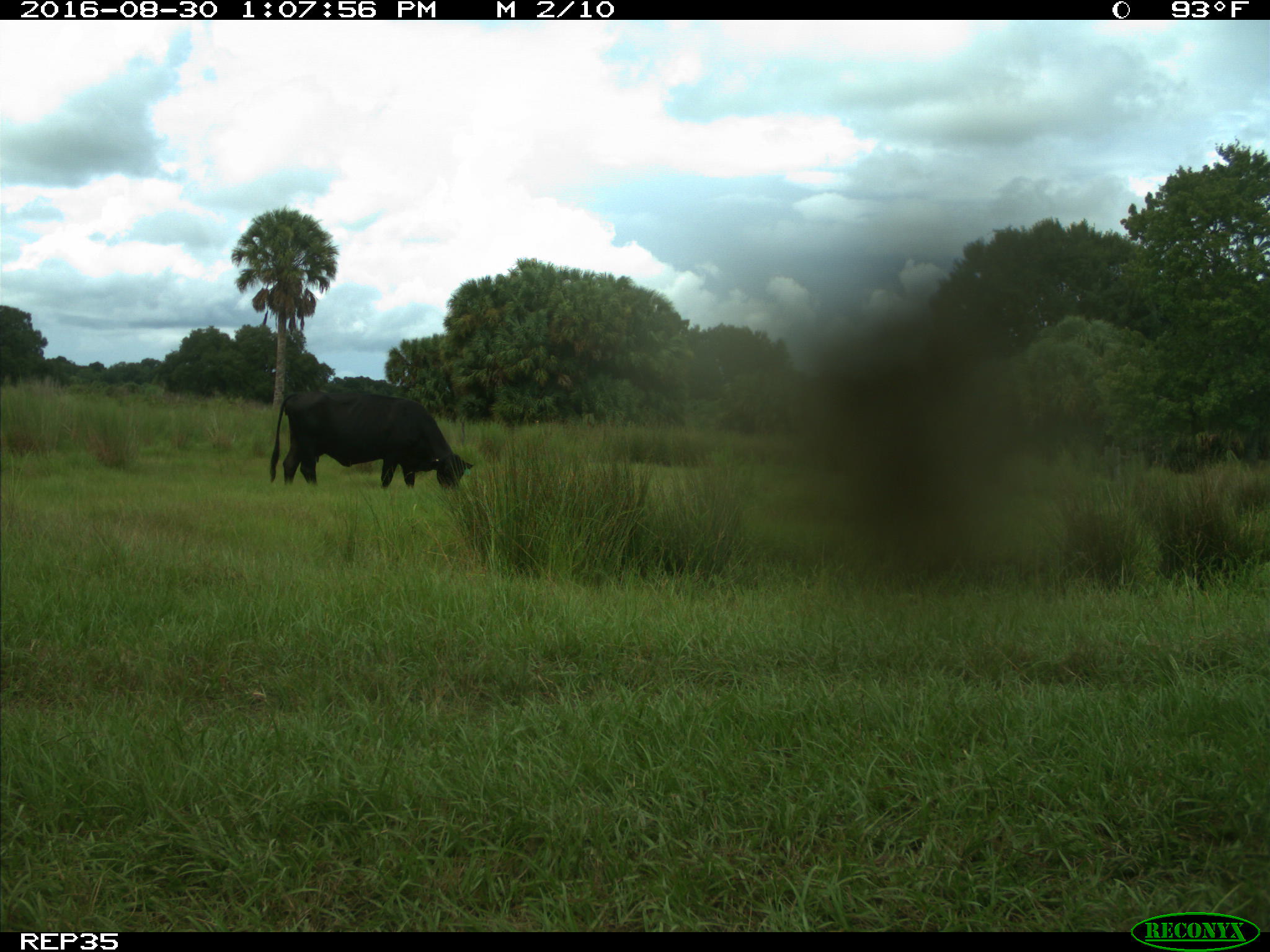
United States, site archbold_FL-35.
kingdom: Animalia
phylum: Chordata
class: Mammalia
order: Artiodactyla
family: Bovidae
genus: Bos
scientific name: Bos taurus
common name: domestic cow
Bos taurus (domestic cow).